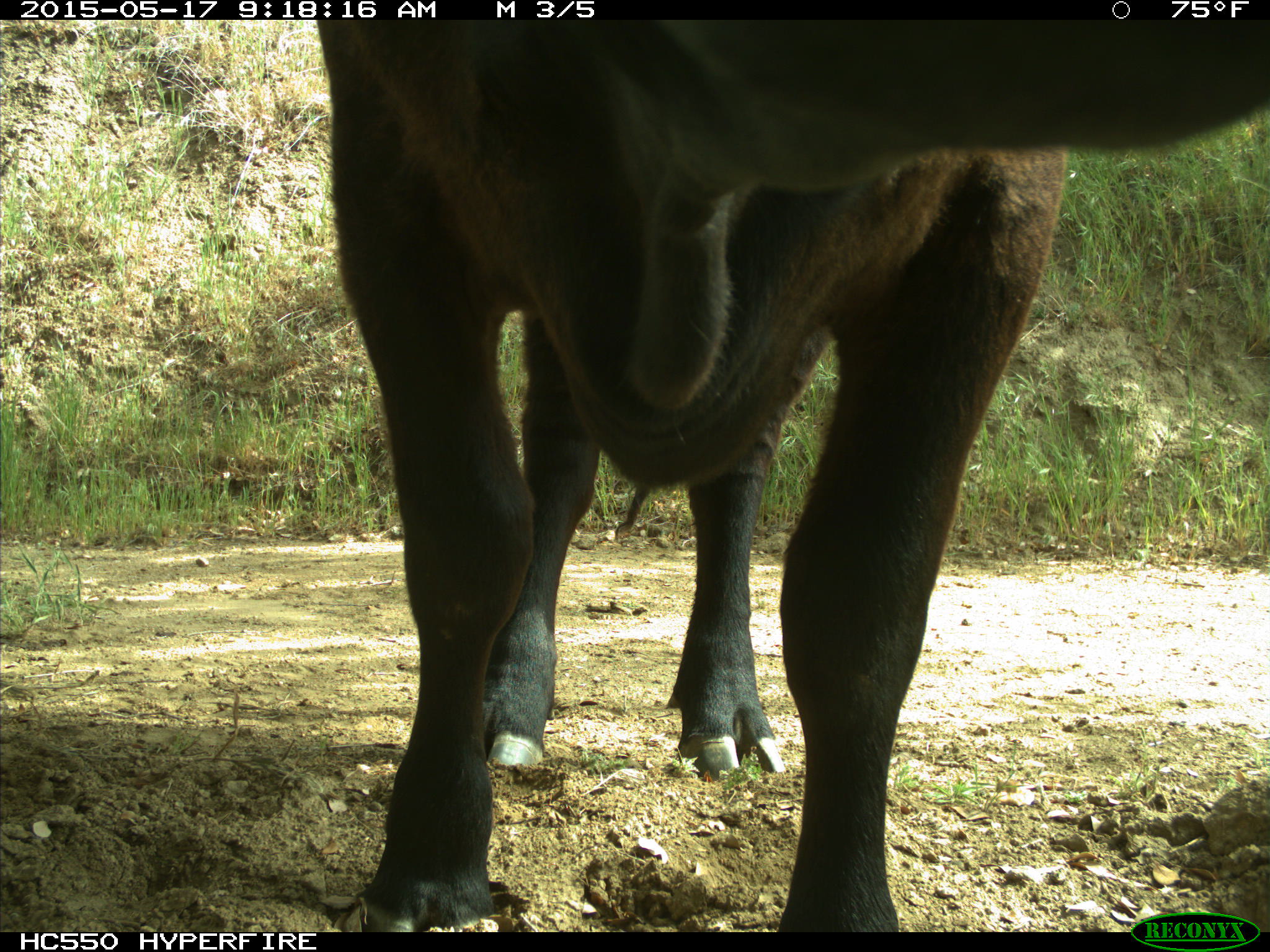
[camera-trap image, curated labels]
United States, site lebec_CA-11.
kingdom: Animalia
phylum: Chordata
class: Mammalia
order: Artiodactyla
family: Bovidae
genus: Bos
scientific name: Bos taurus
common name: domestic cow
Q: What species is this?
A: Bos taurus (domestic cow).